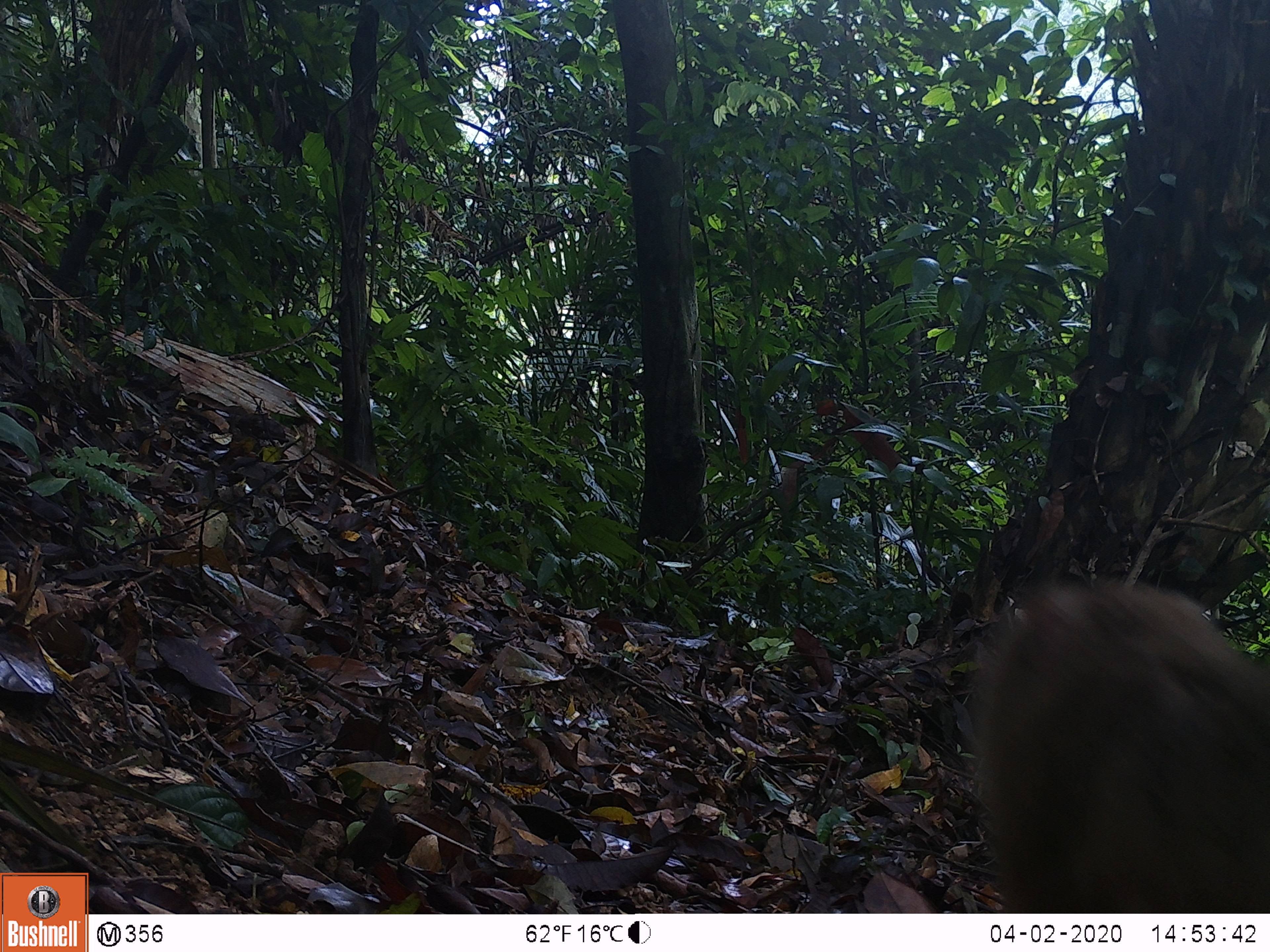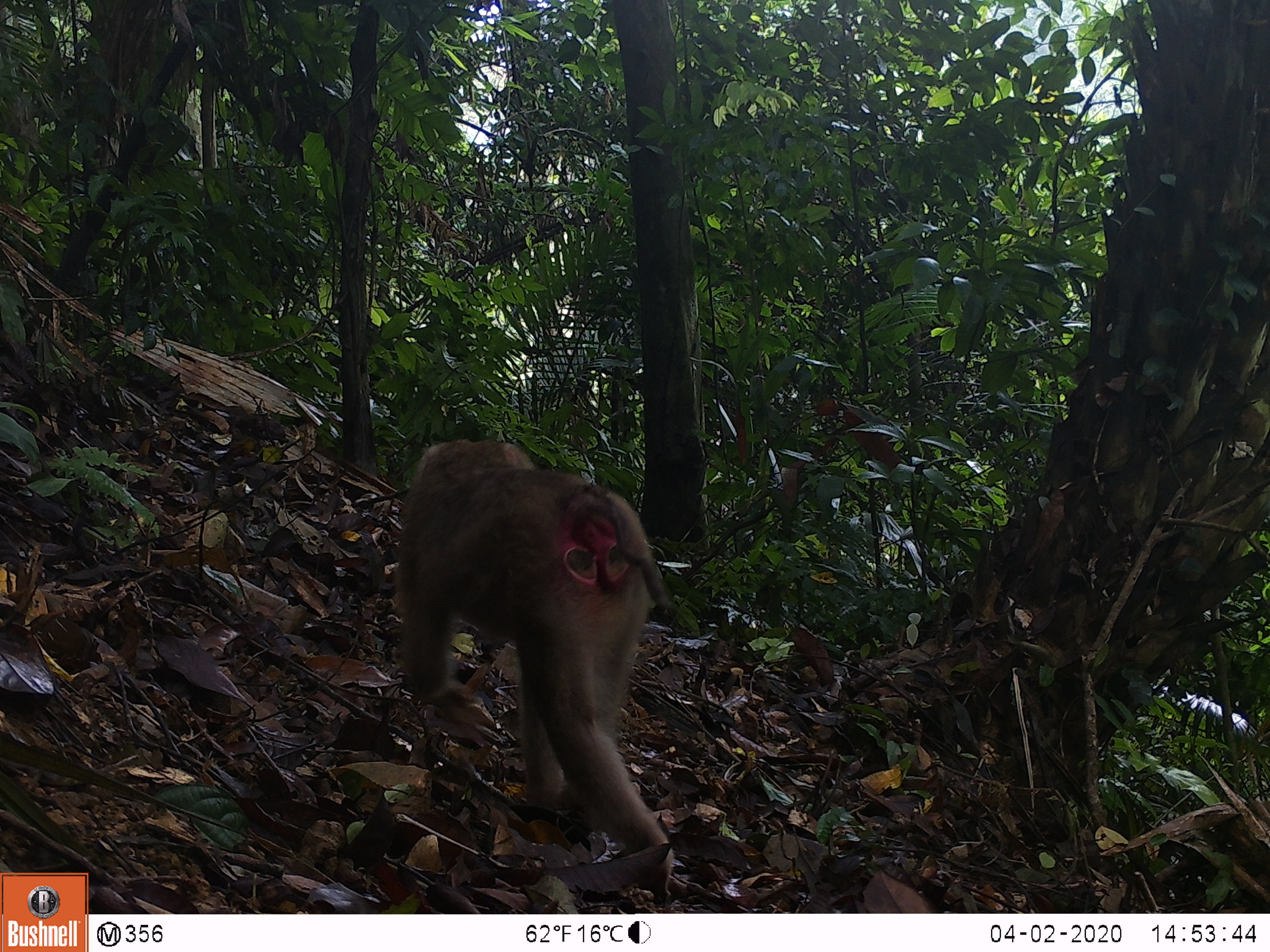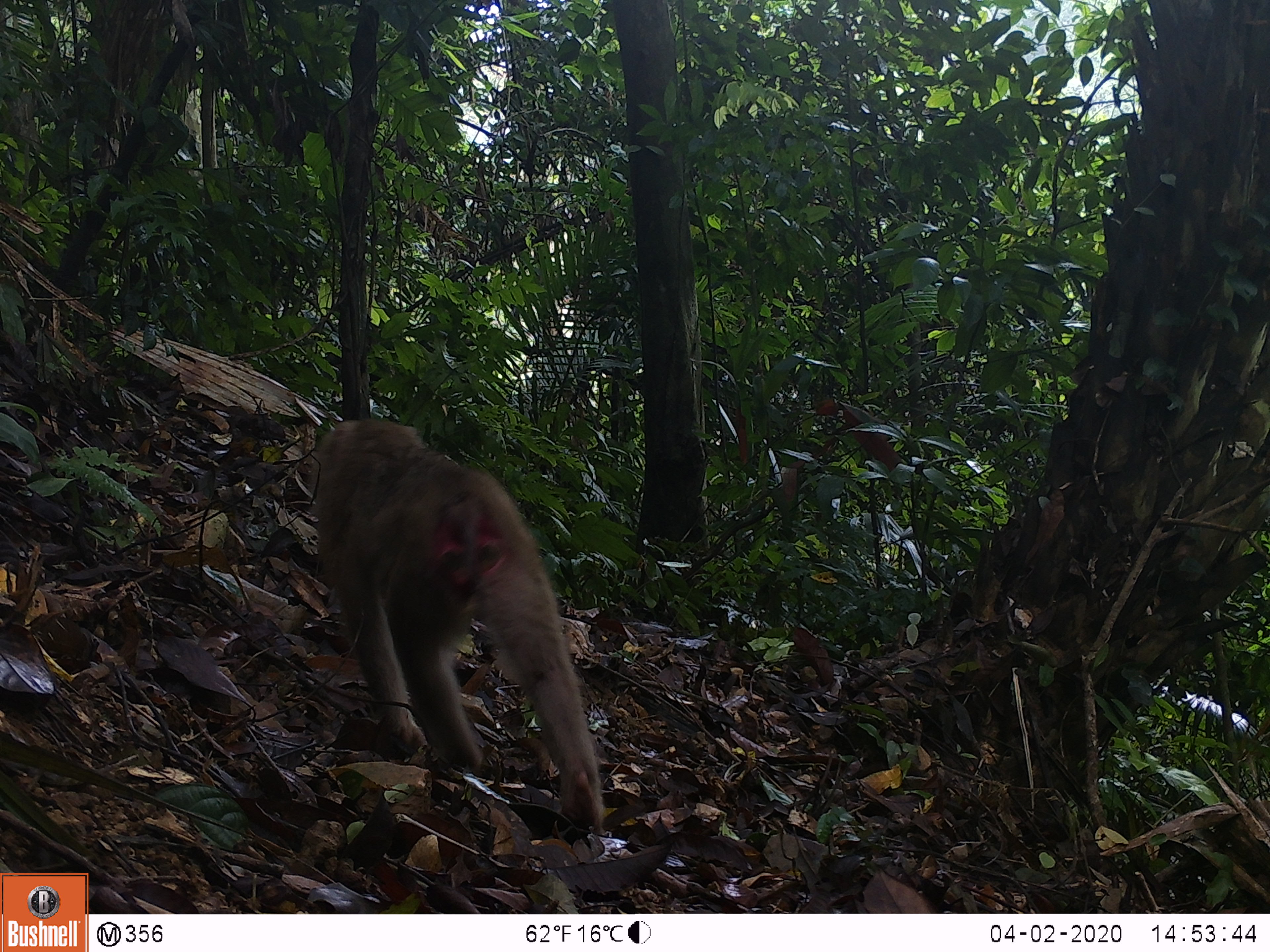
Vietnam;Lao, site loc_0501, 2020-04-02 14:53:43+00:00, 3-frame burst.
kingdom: Animalia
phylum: Chordata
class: Mammalia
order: Primates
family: Cercopithecidae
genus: Macaca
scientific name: Macaca nemestrina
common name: pig-tailed macaque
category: pig tailed macaque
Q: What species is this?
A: Pig tailed macaque (pig-tailed macaque) (Macaca nemestrina).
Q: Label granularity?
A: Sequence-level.